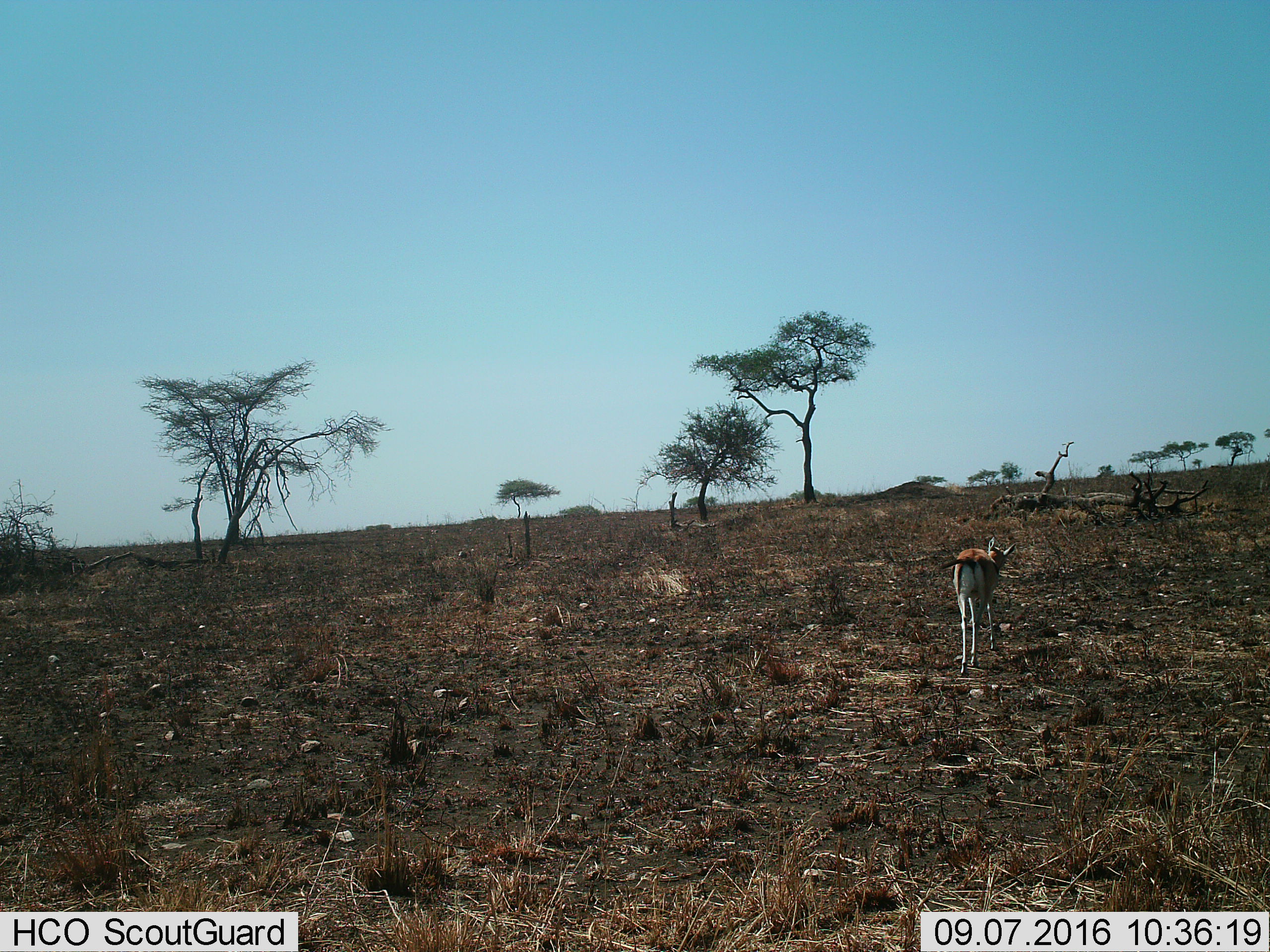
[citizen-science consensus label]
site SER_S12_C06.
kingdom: Animalia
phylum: Chordata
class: Mammalia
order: Artiodactyla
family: Bovidae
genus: Eudorcas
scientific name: Eudorcas thomsonii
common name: thomson's gazelle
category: gazellethomsons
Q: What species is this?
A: Gazellethomsons (thomson's gazelle) (Eudorcas thomsonii).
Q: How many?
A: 1.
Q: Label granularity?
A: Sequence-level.